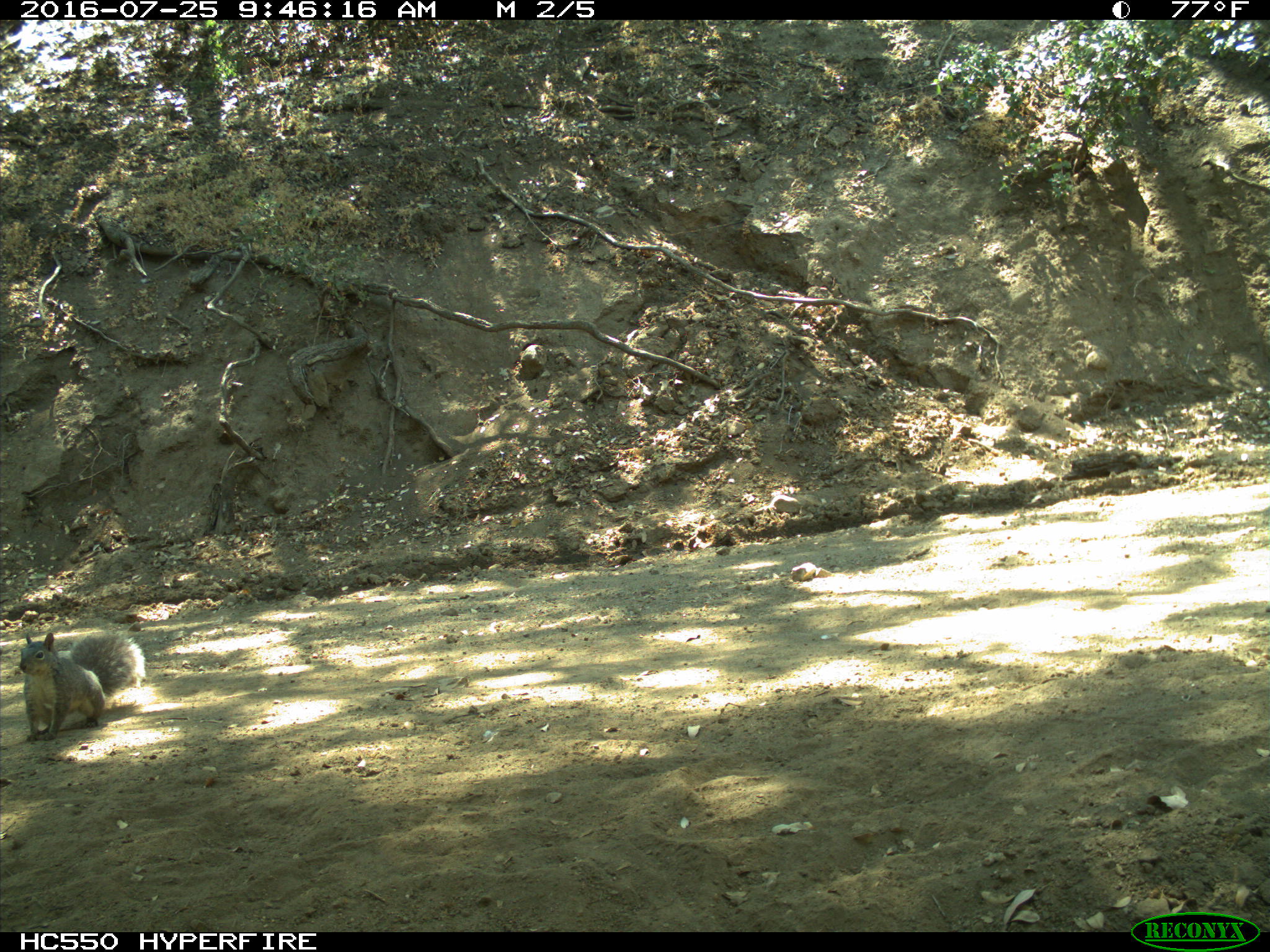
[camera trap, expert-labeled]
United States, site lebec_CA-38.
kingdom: Animalia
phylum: Chordata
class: Mammalia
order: Rodentia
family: Sciuridae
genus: Sciurus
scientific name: Sciurus carolinensis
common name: eastern gray squirrel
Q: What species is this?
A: Sciurus carolinensis (eastern gray squirrel).